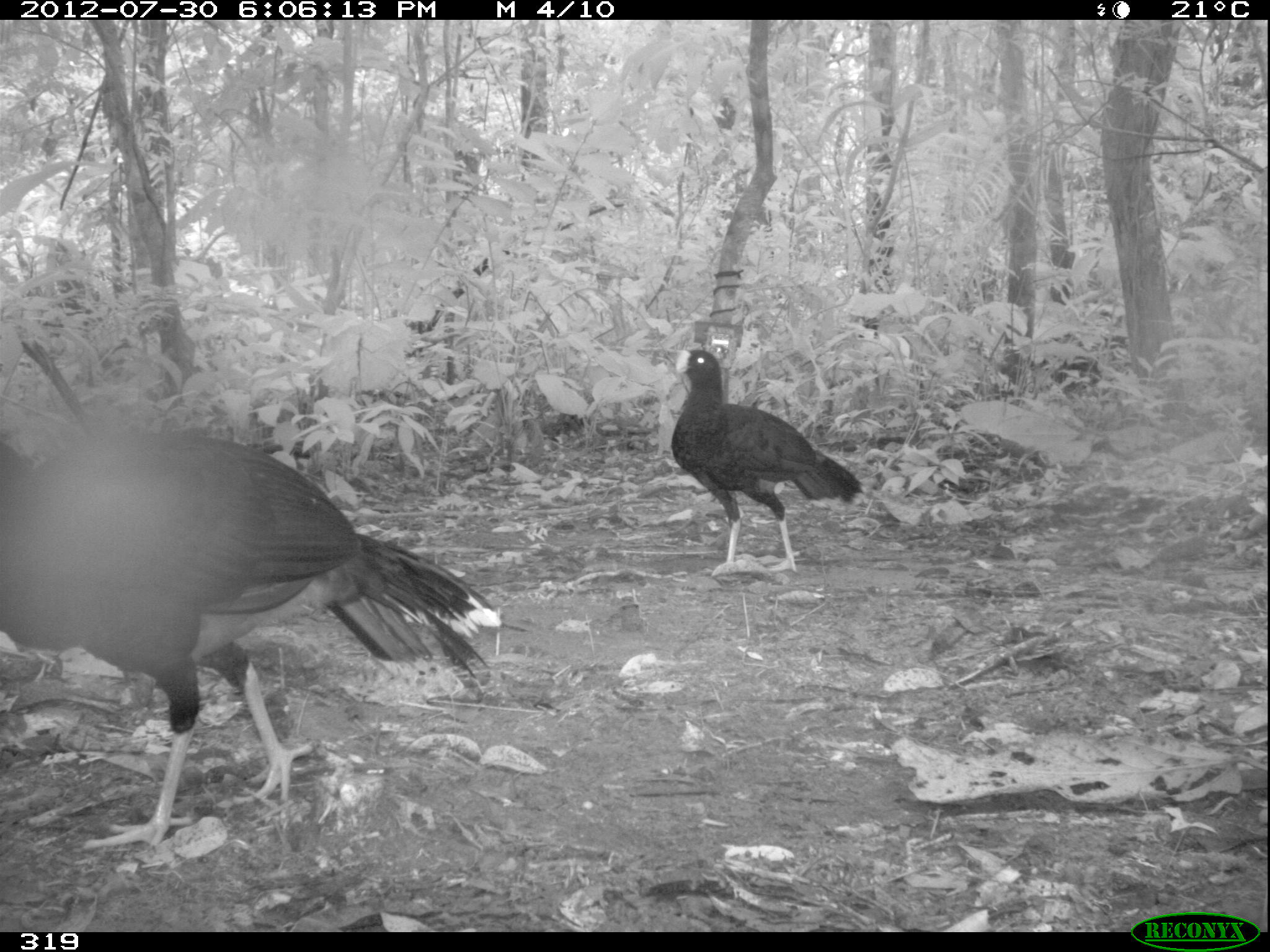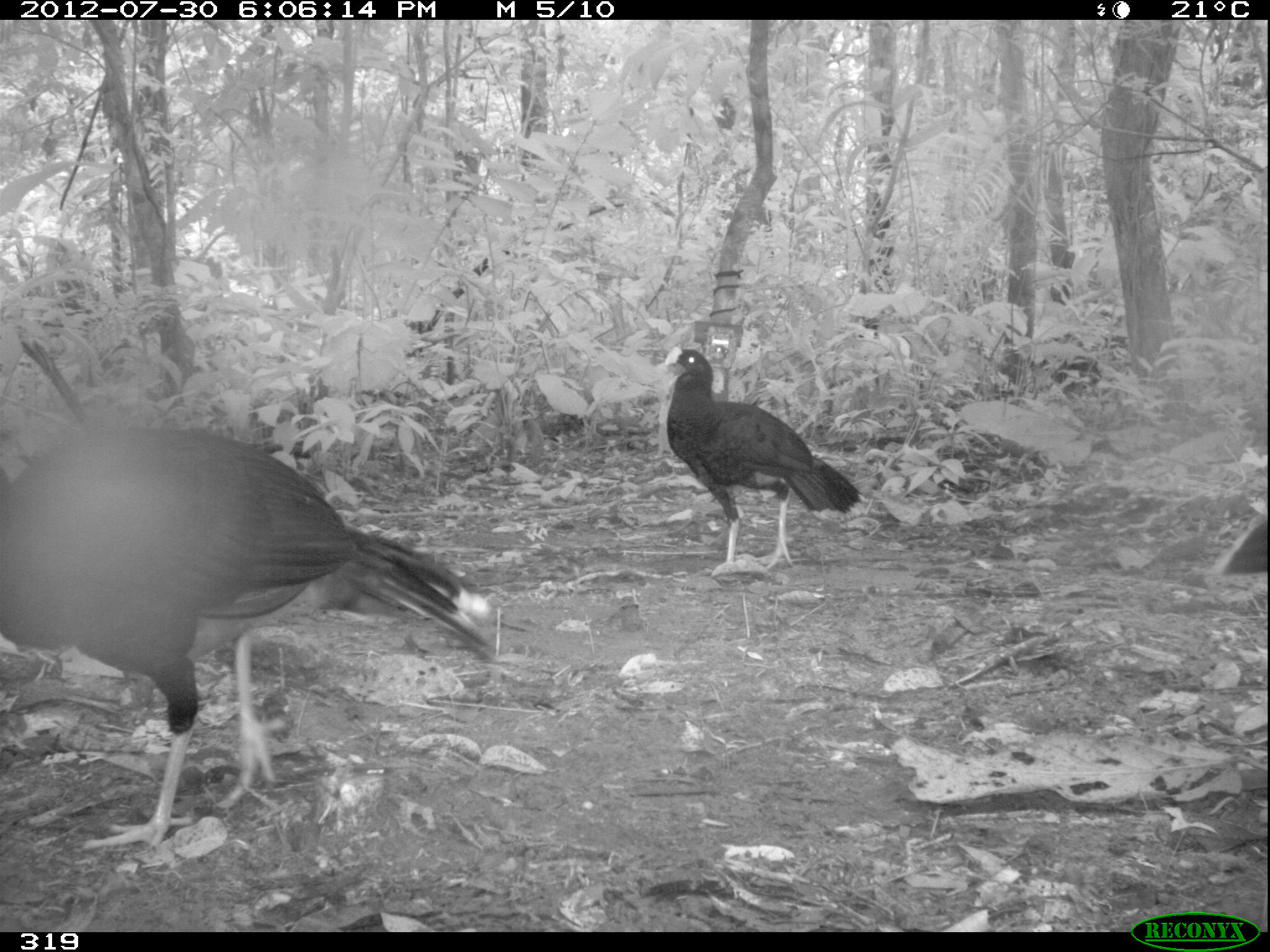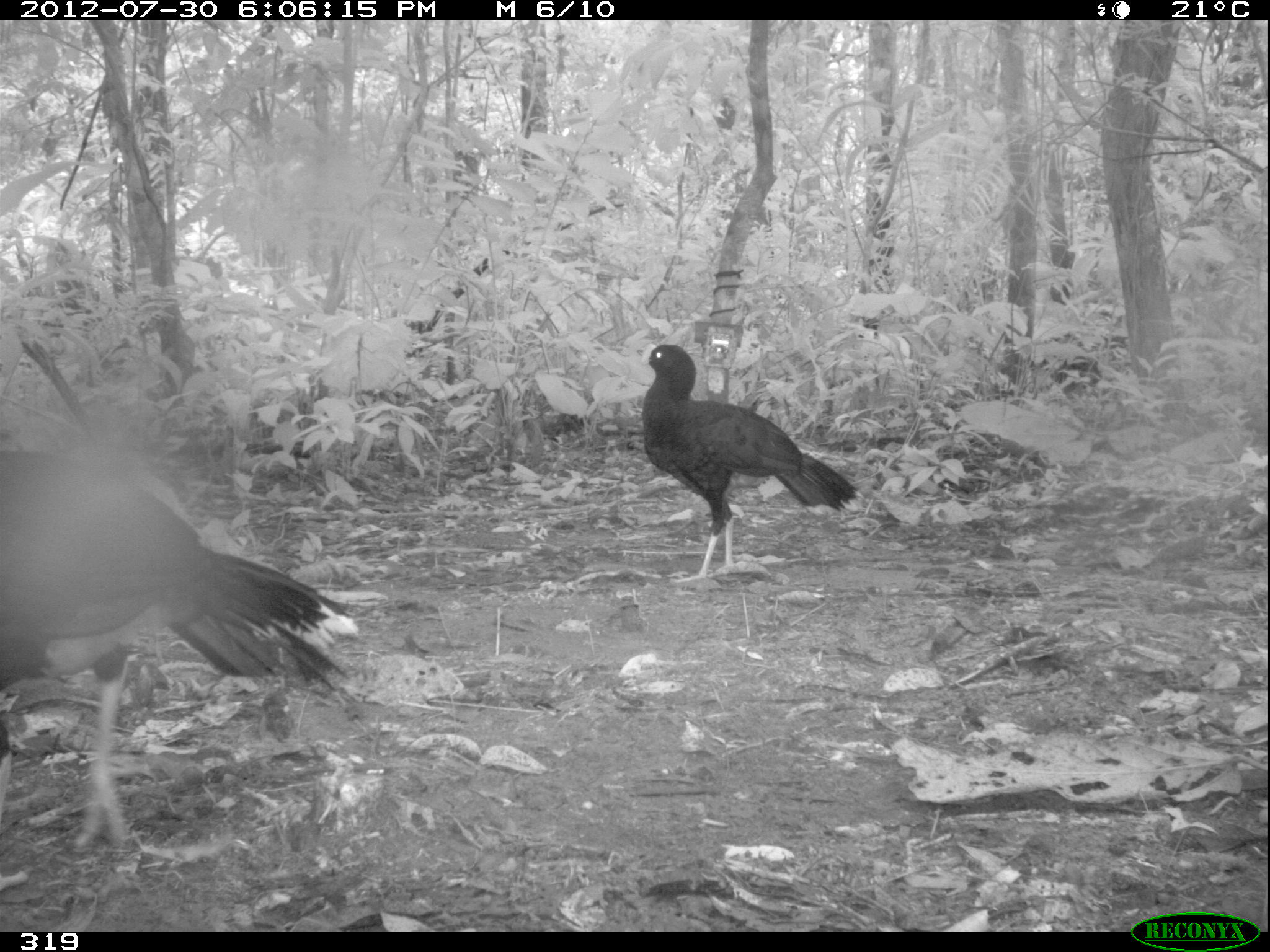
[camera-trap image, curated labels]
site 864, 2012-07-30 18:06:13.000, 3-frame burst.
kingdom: Animalia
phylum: Chordata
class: Aves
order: Galliformes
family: Cracidae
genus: Mitu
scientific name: Mitu tuberosum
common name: razor-billed curassow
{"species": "Mitu tuberosum (razor-billed curassow)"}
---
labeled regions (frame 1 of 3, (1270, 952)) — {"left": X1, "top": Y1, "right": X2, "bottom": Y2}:
mitu tuberosum: {"left": 1, "top": 434, "right": 495, "bottom": 850}; {"left": 670, "top": 349, "right": 864, "bottom": 576}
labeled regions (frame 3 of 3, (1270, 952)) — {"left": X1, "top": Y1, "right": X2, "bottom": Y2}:
mitu tuberosum: {"left": 0, "top": 451, "right": 356, "bottom": 849}; {"left": 640, "top": 343, "right": 857, "bottom": 583}